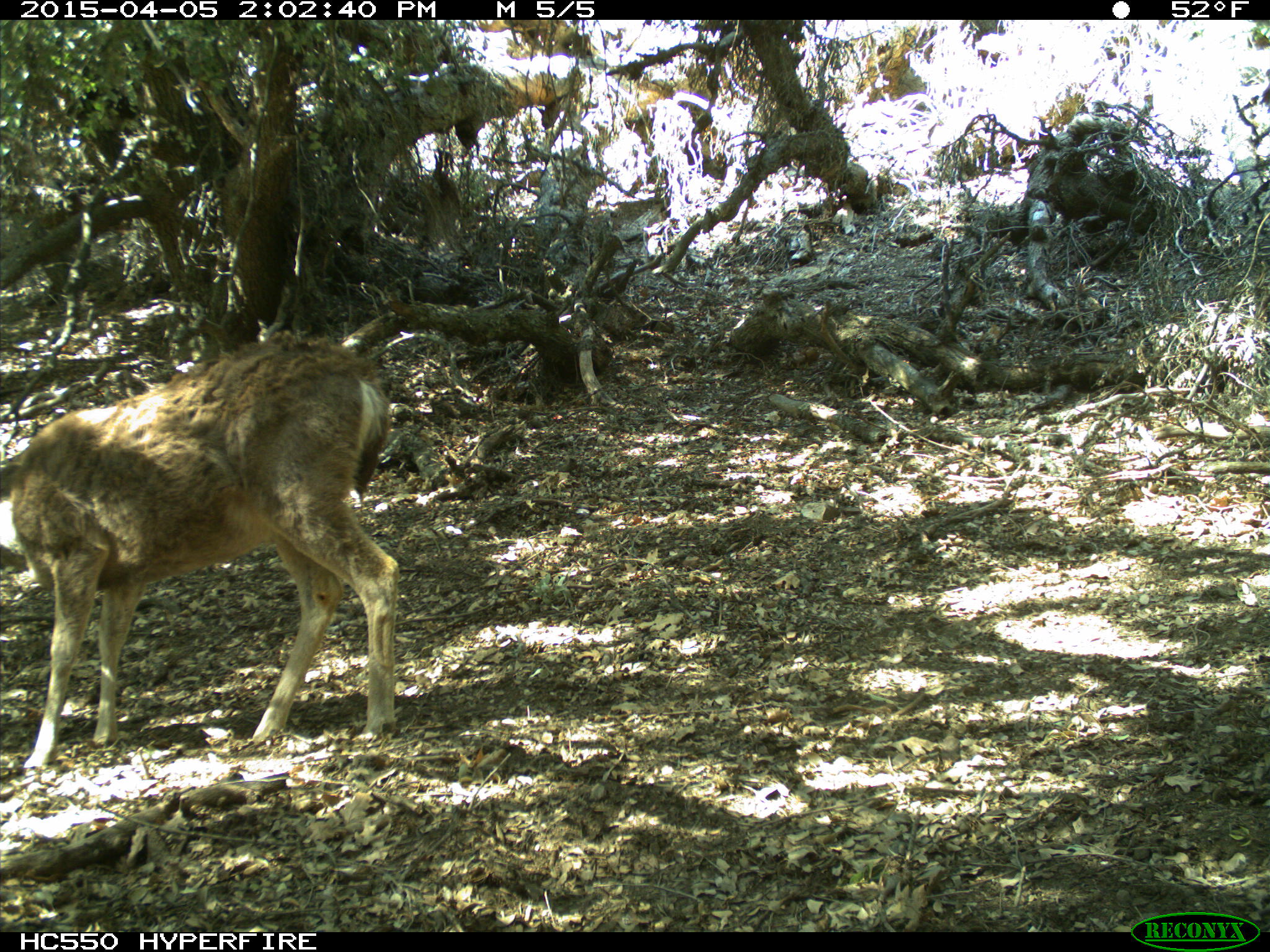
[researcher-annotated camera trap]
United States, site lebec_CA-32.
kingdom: Animalia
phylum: Chordata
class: Mammalia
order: Artiodactyla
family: Cervidae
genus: Odocoileus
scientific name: Odocoileus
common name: deer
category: unidentified deer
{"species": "unidentified deer (deer) (Odocoileus)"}